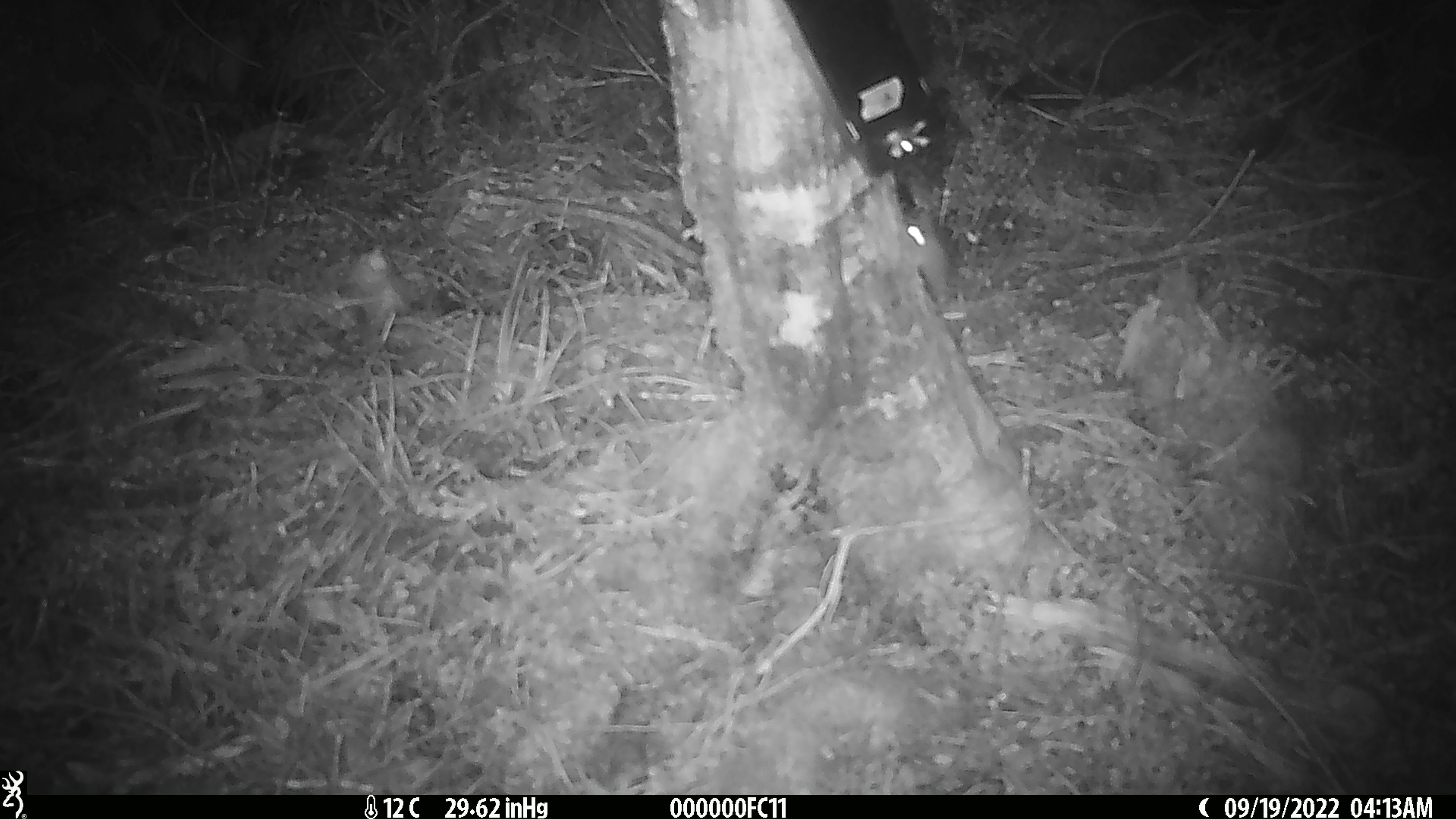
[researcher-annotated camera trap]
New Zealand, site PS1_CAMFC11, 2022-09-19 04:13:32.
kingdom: Animalia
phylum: Chordata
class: Mammalia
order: Rodentia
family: Muridae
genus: Mus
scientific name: Mus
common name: mouse